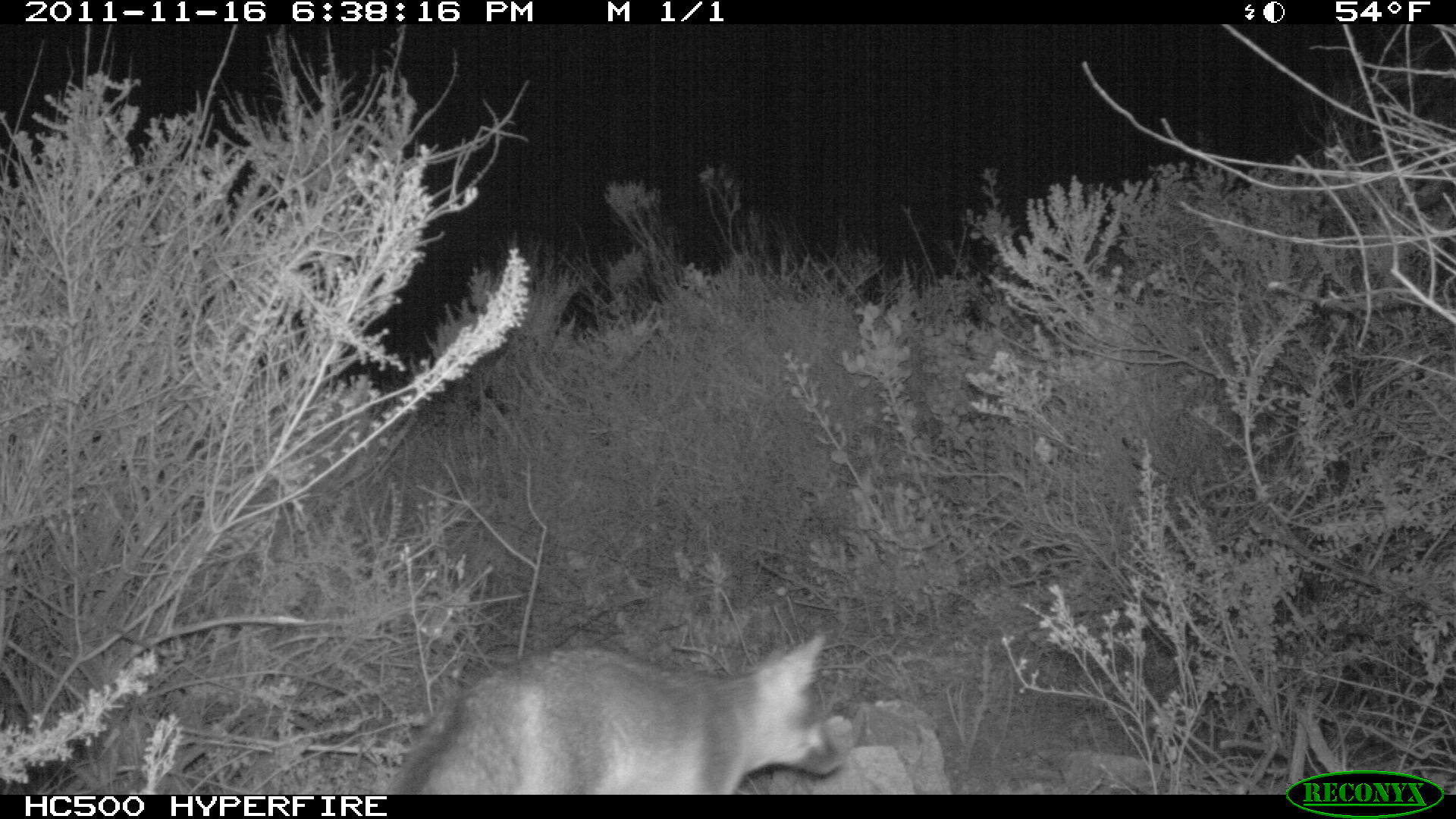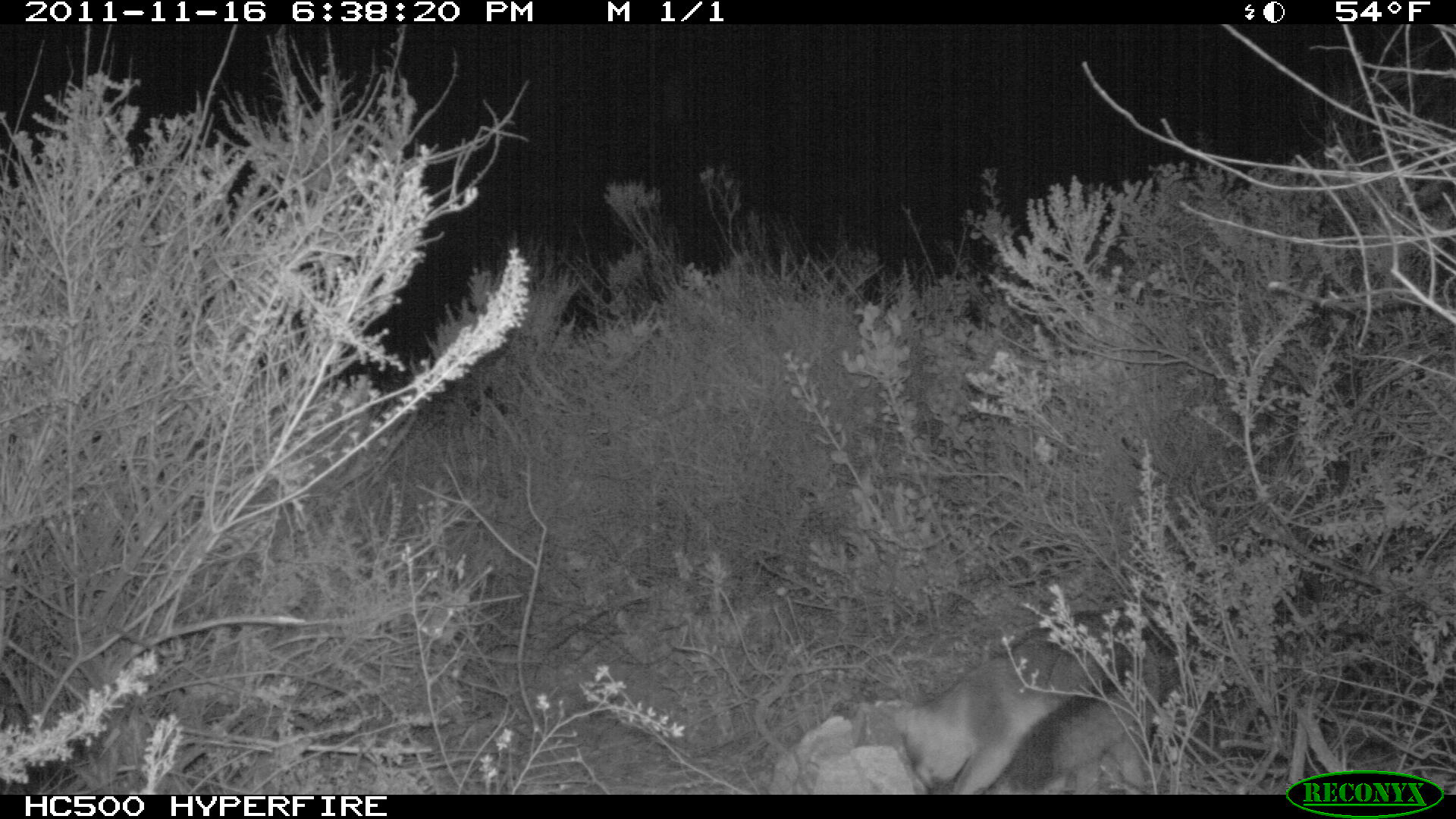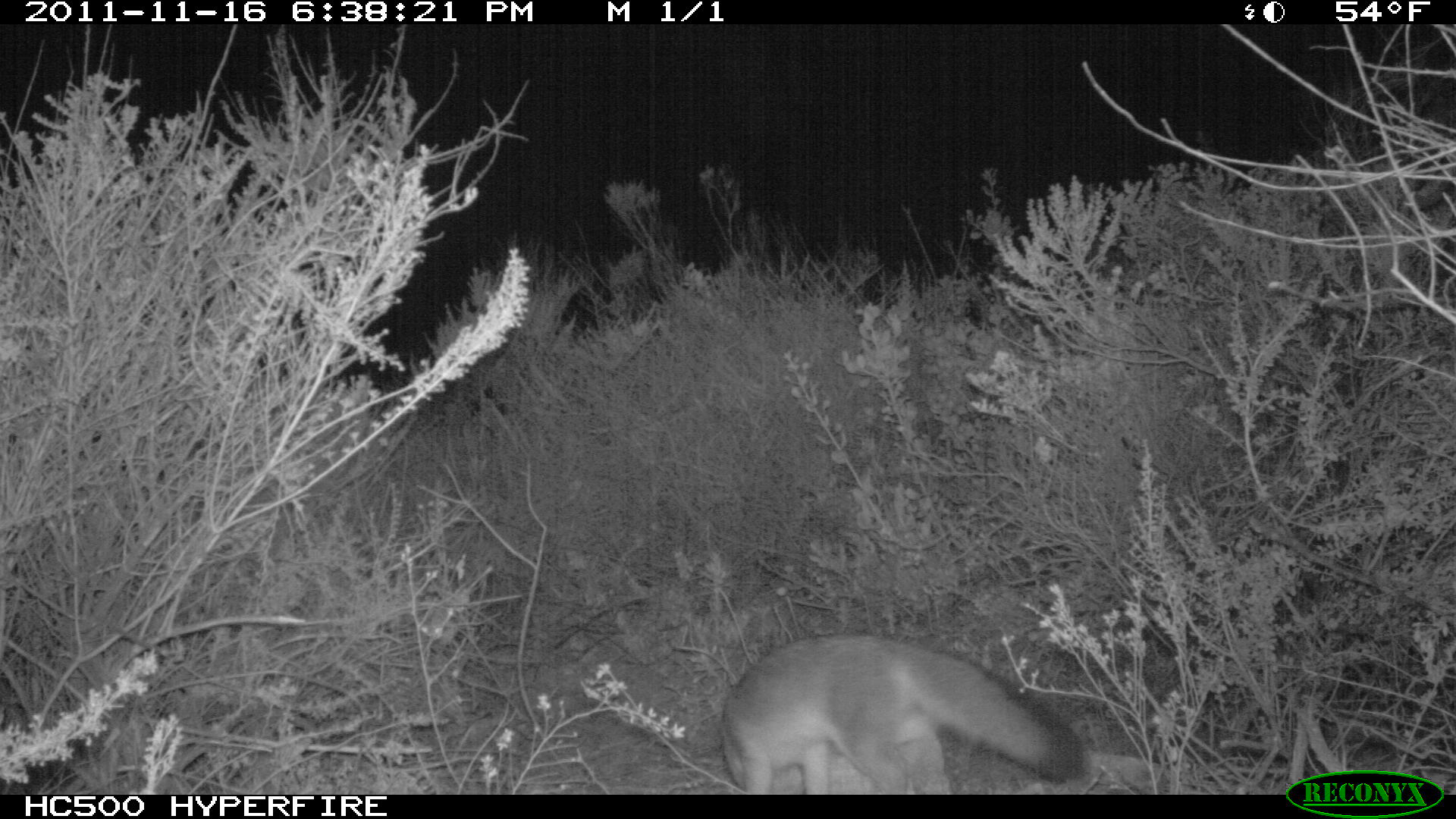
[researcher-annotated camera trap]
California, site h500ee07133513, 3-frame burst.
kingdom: Animalia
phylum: Chordata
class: Mammalia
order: Carnivora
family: Canidae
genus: Urocyon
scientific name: Urocyon littoralis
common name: island fox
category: fox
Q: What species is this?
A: Fox (island fox) (Urocyon littoralis).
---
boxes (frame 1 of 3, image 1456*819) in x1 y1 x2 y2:
fox: 380 632 840 794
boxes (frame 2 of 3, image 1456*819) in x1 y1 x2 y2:
fox: 883 613 1159 794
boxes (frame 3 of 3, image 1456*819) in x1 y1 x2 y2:
fox: 717 632 1084 793